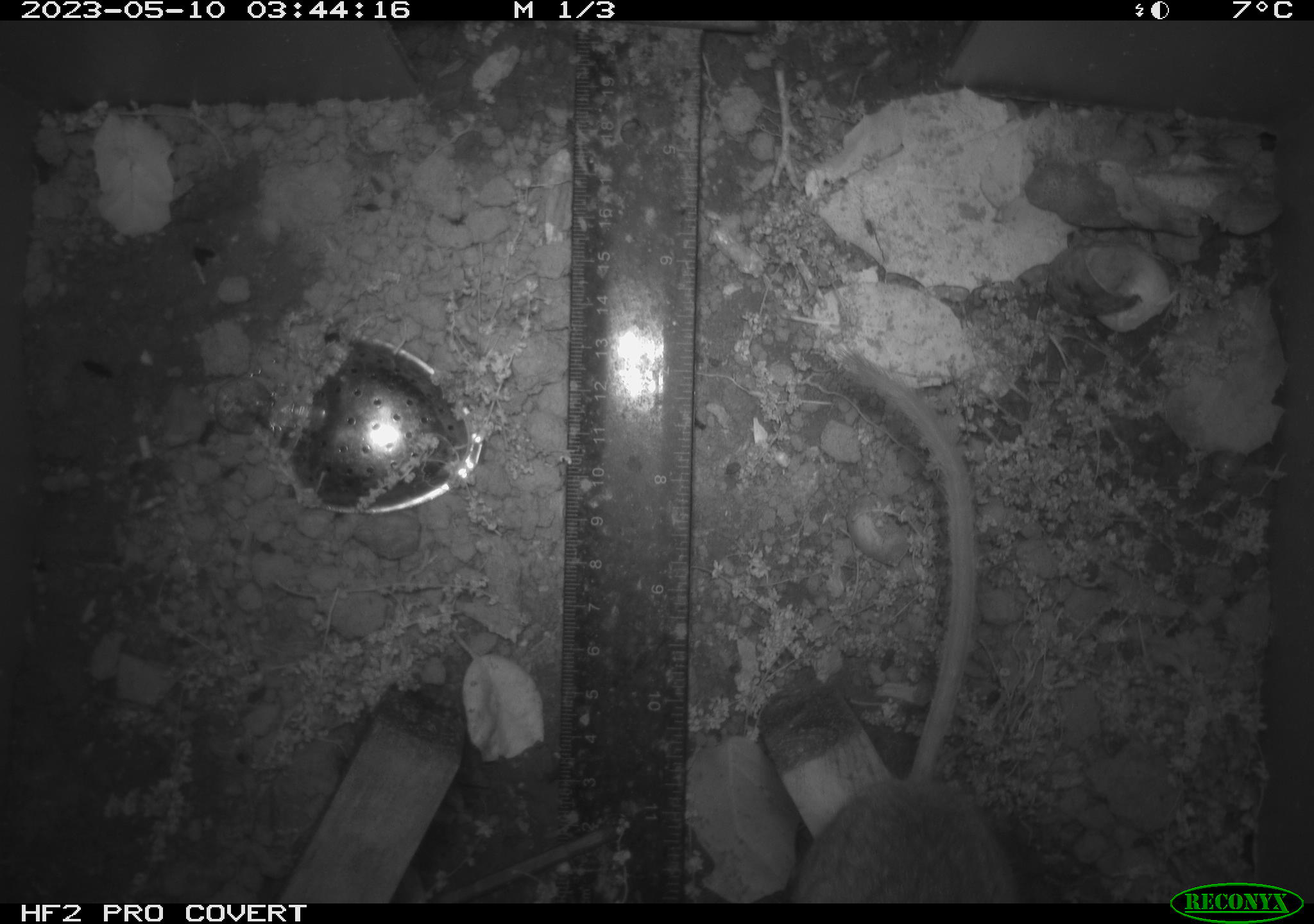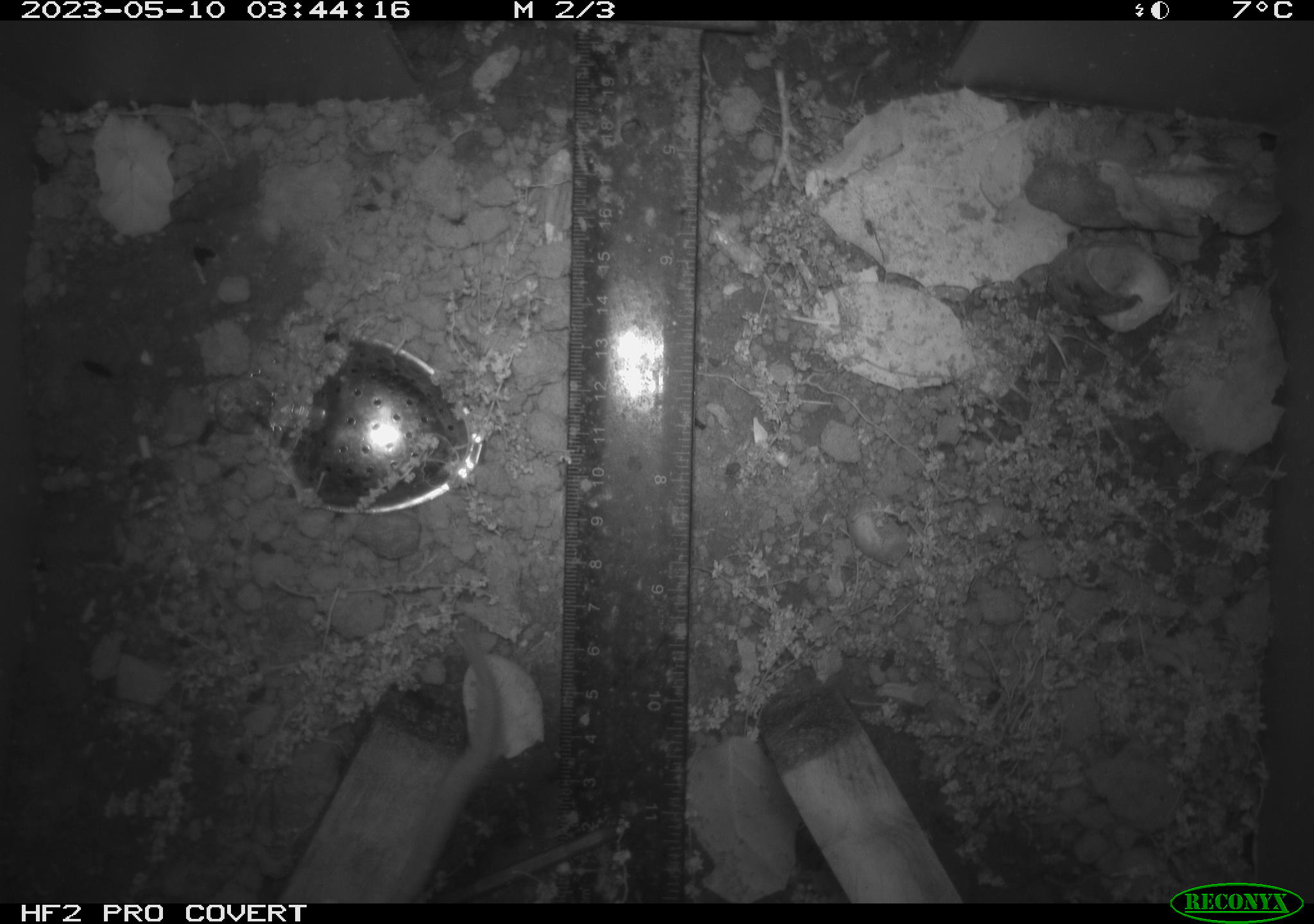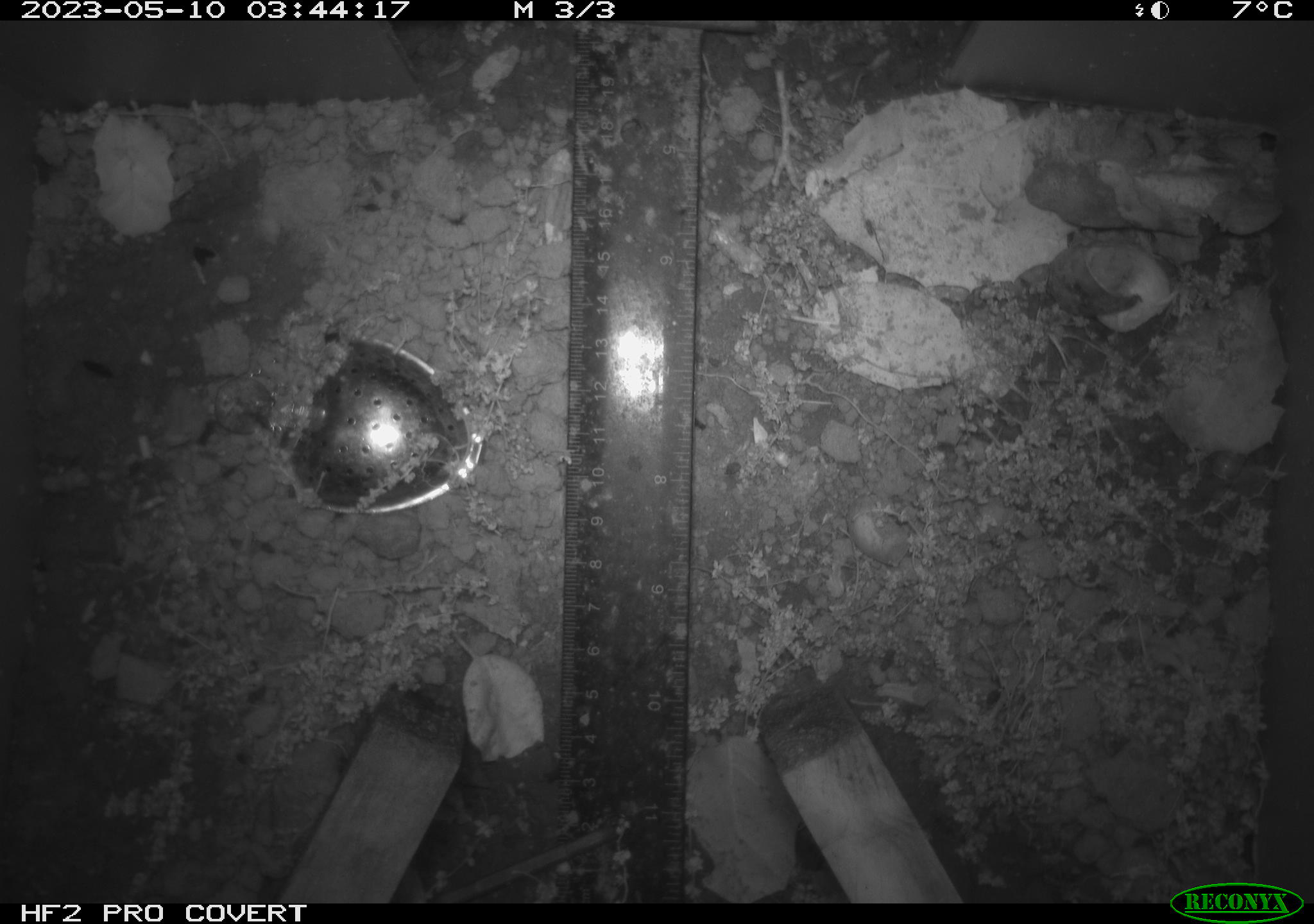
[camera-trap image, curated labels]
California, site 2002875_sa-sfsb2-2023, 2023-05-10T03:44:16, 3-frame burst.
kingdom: Animalia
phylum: Chordata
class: Mammalia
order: Rodentia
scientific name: Rodentia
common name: mouse species